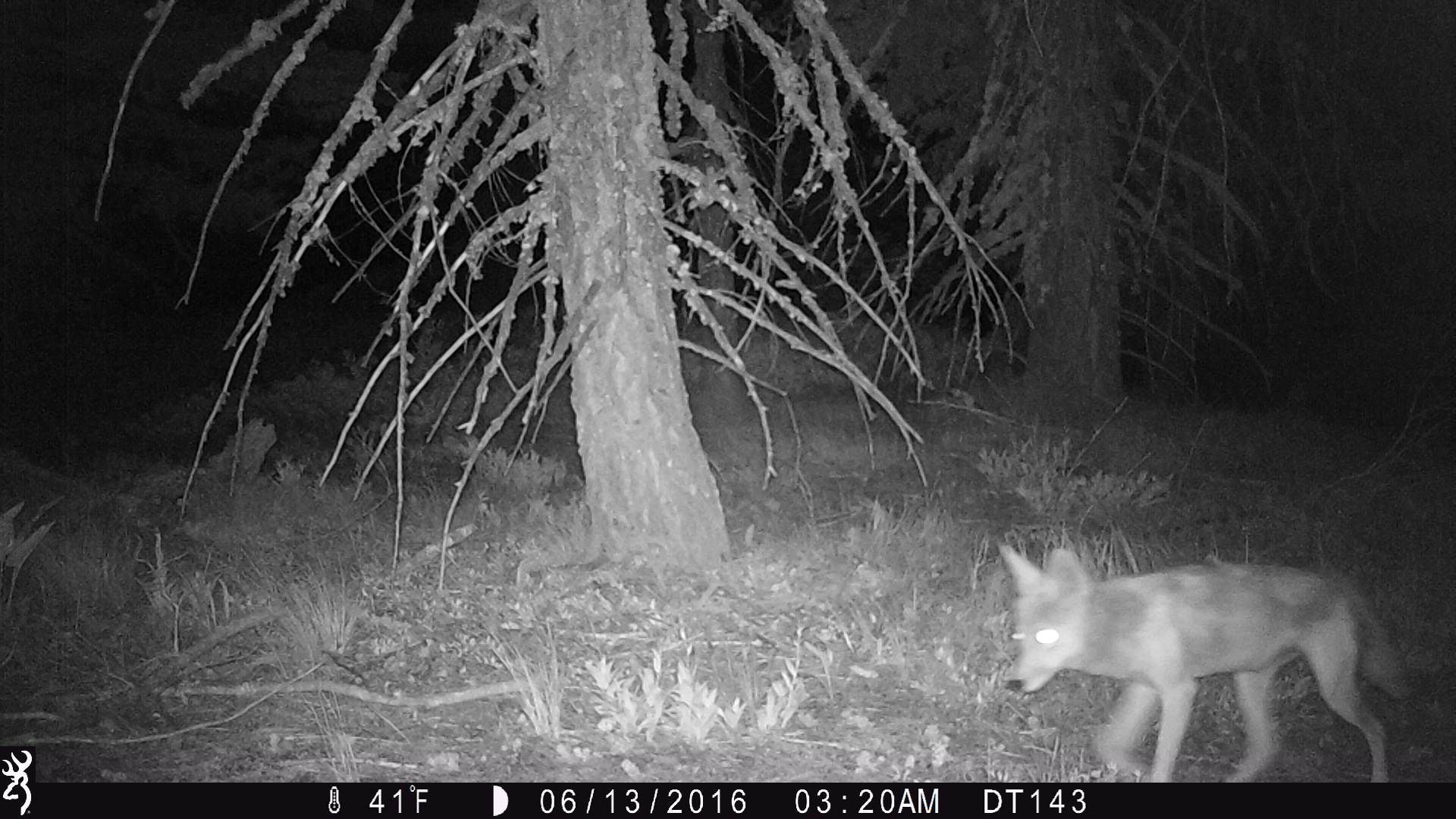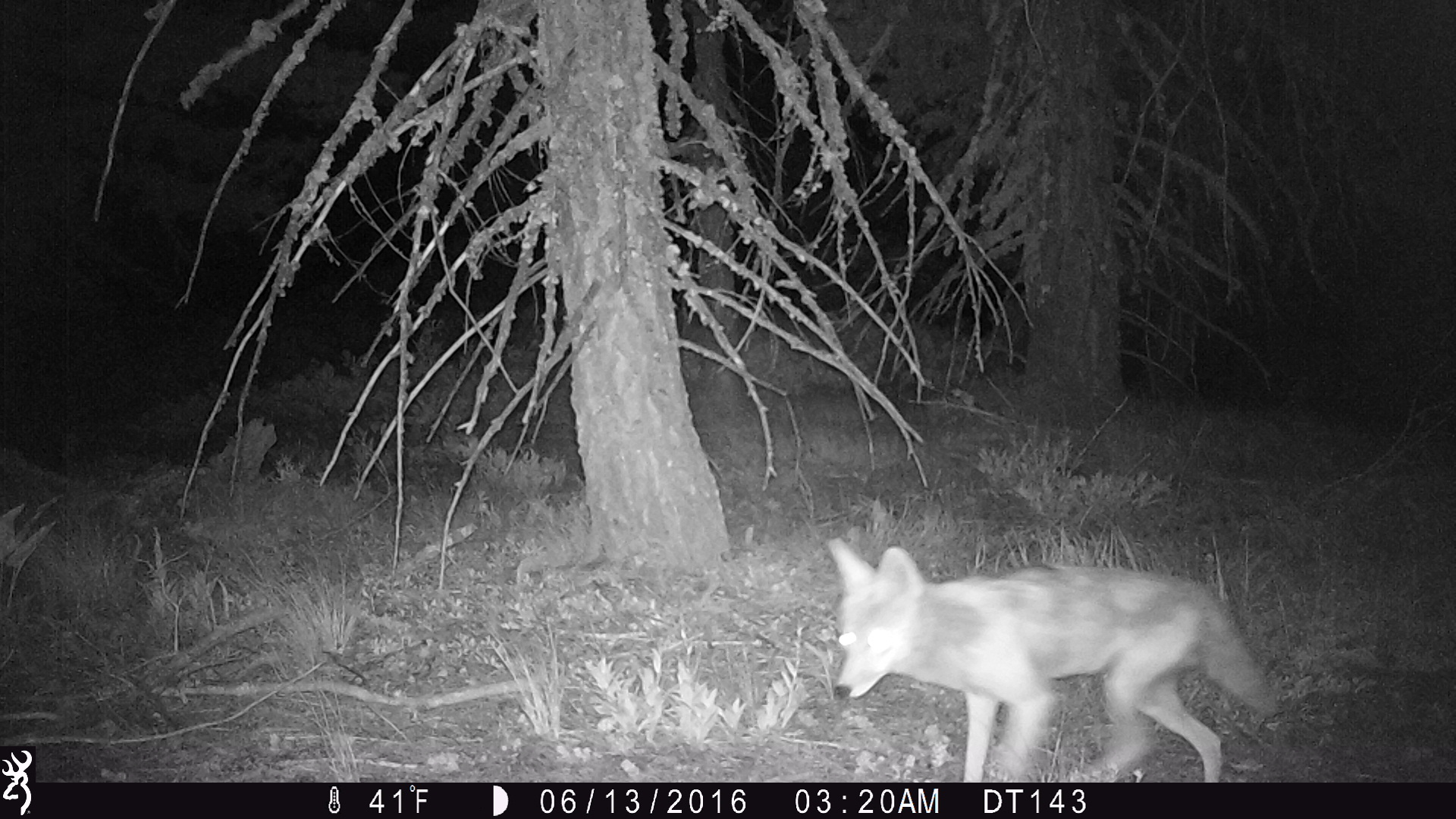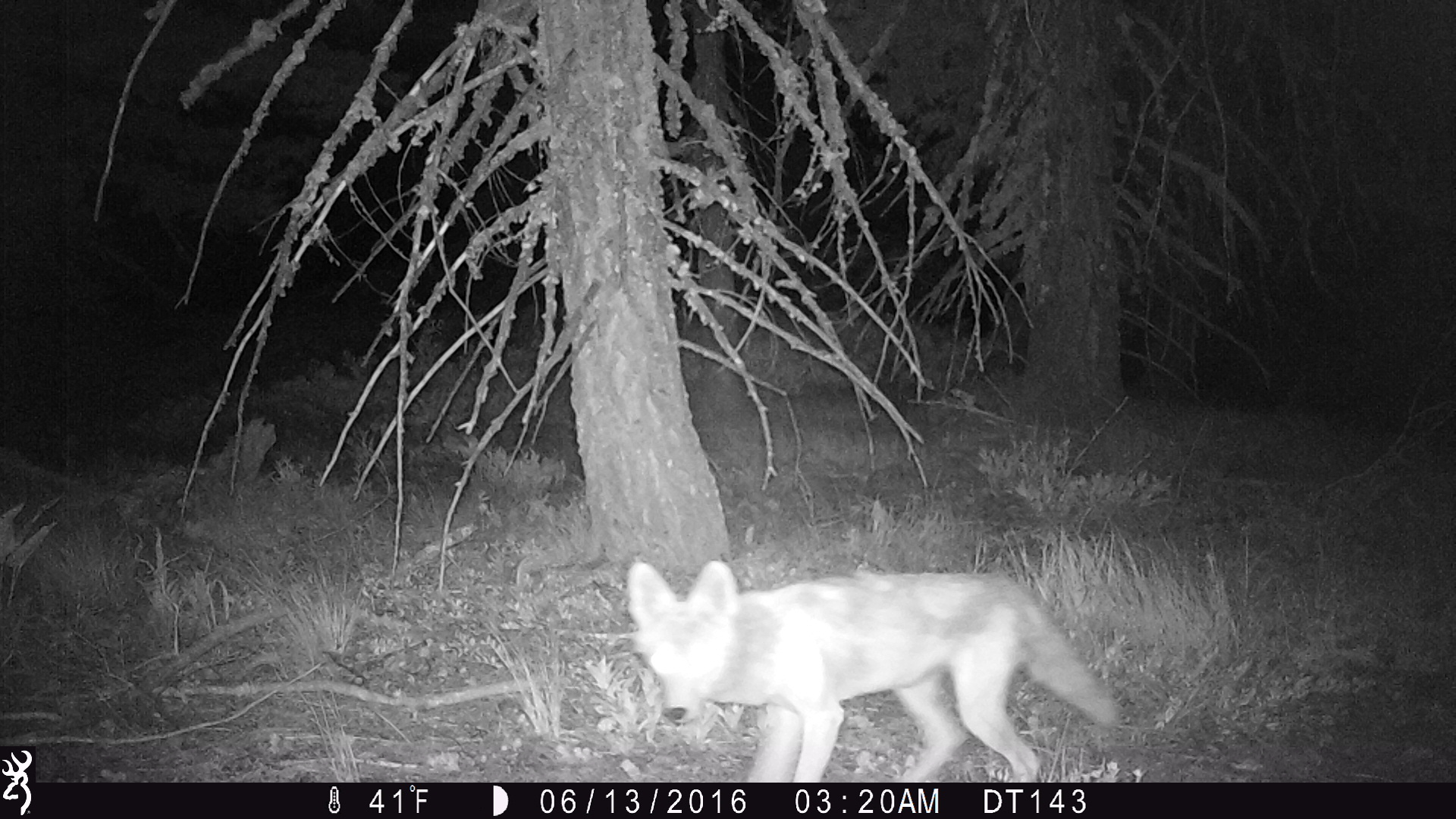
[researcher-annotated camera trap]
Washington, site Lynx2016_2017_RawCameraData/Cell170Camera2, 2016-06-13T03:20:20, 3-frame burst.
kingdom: Animalia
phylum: Chordata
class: Mammalia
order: Carnivora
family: Canidae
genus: Canis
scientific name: Canis latrans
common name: coyote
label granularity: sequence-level